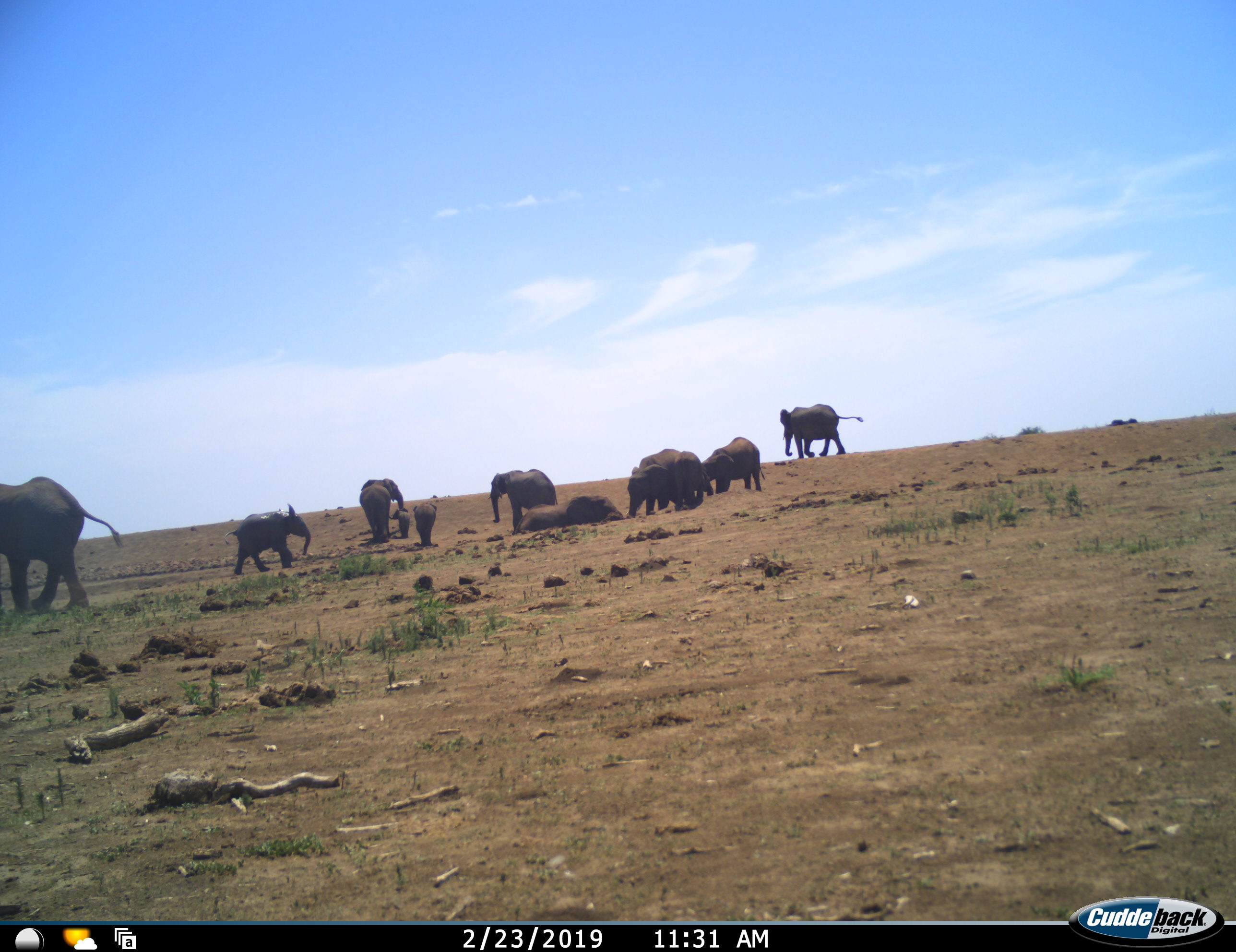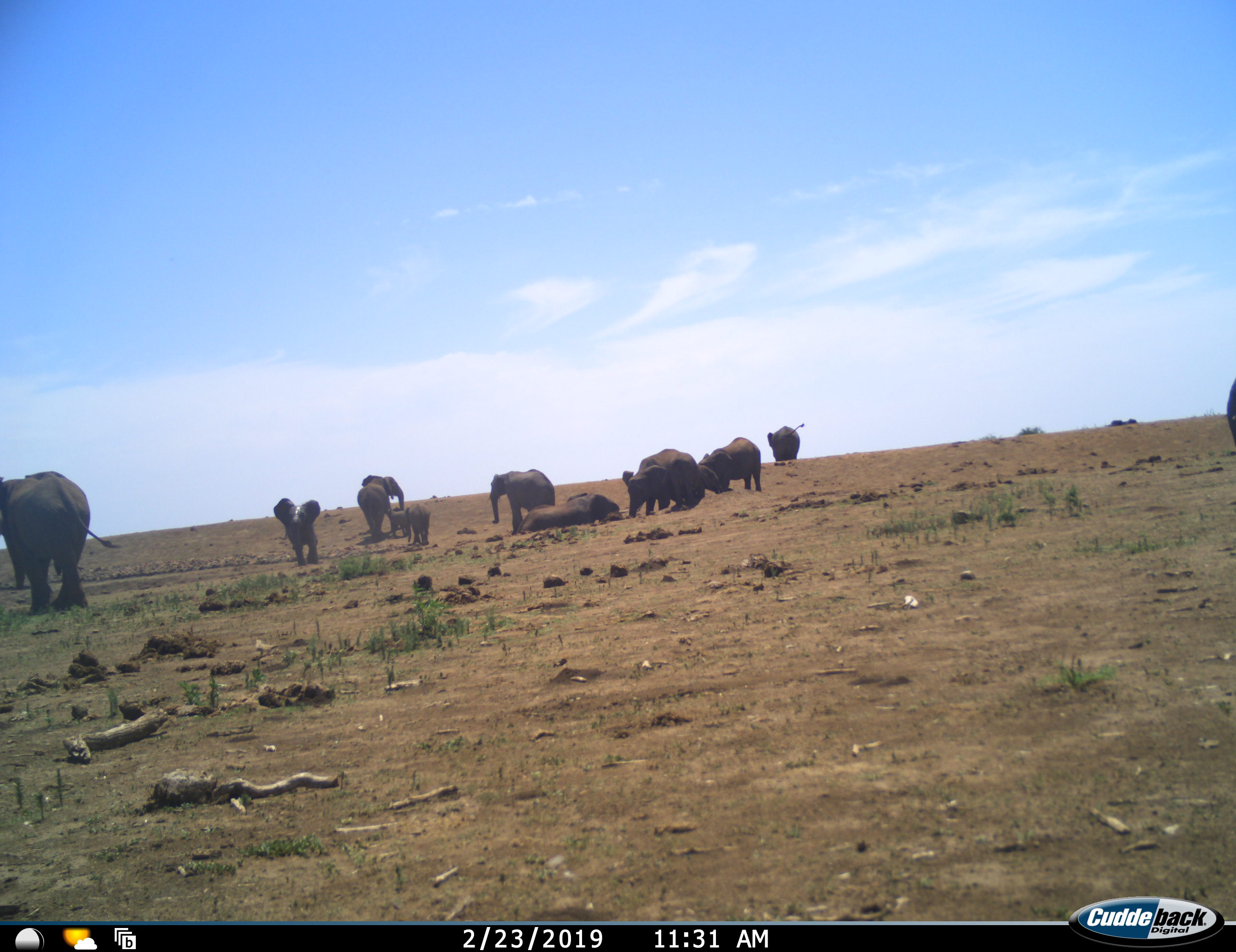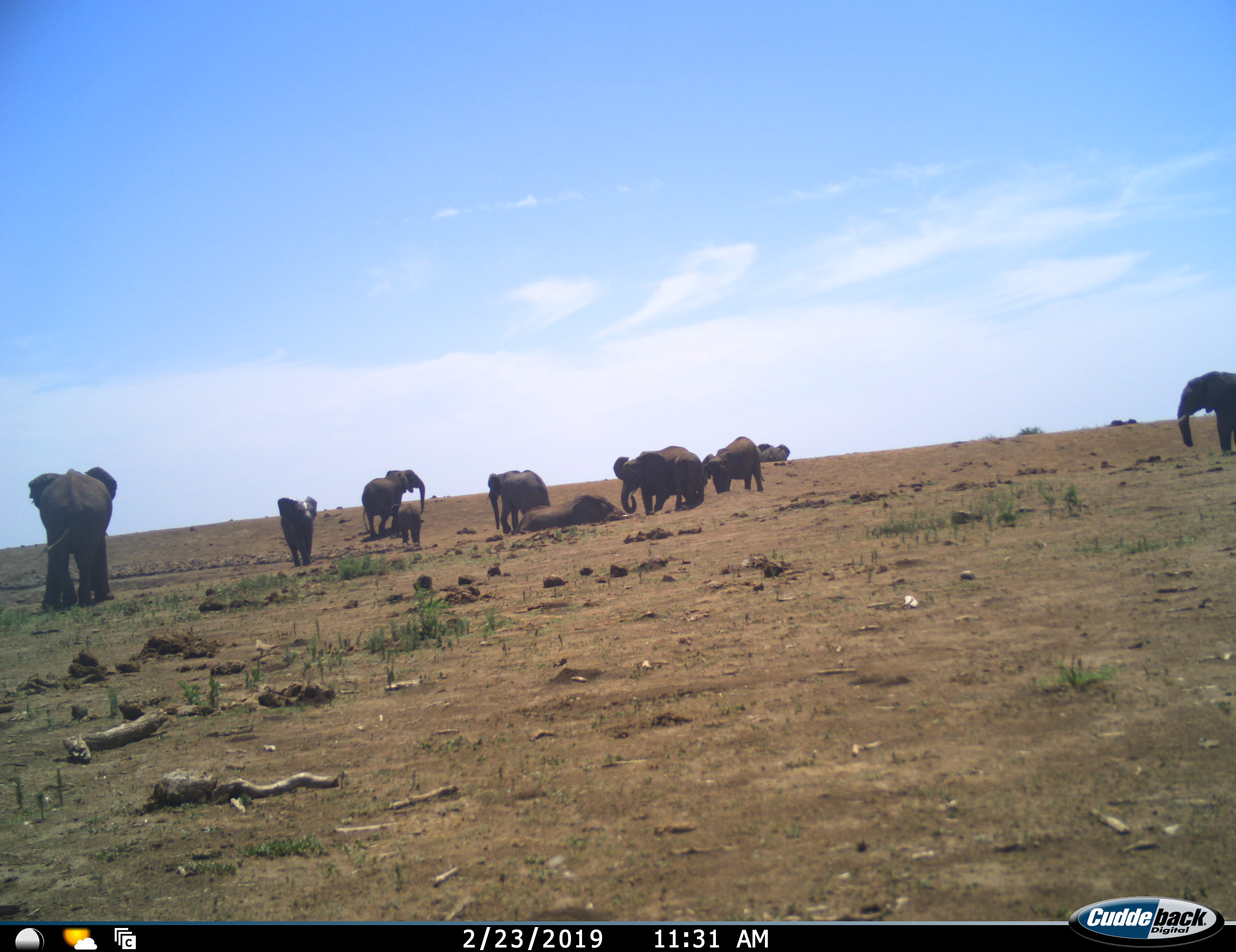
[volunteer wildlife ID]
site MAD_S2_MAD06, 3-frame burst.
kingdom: Animalia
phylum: Chordata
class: Mammalia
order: Proboscidea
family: Elephantidae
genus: Loxodonta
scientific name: Loxodonta africana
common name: african bush elephant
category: elephant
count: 11-50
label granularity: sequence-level